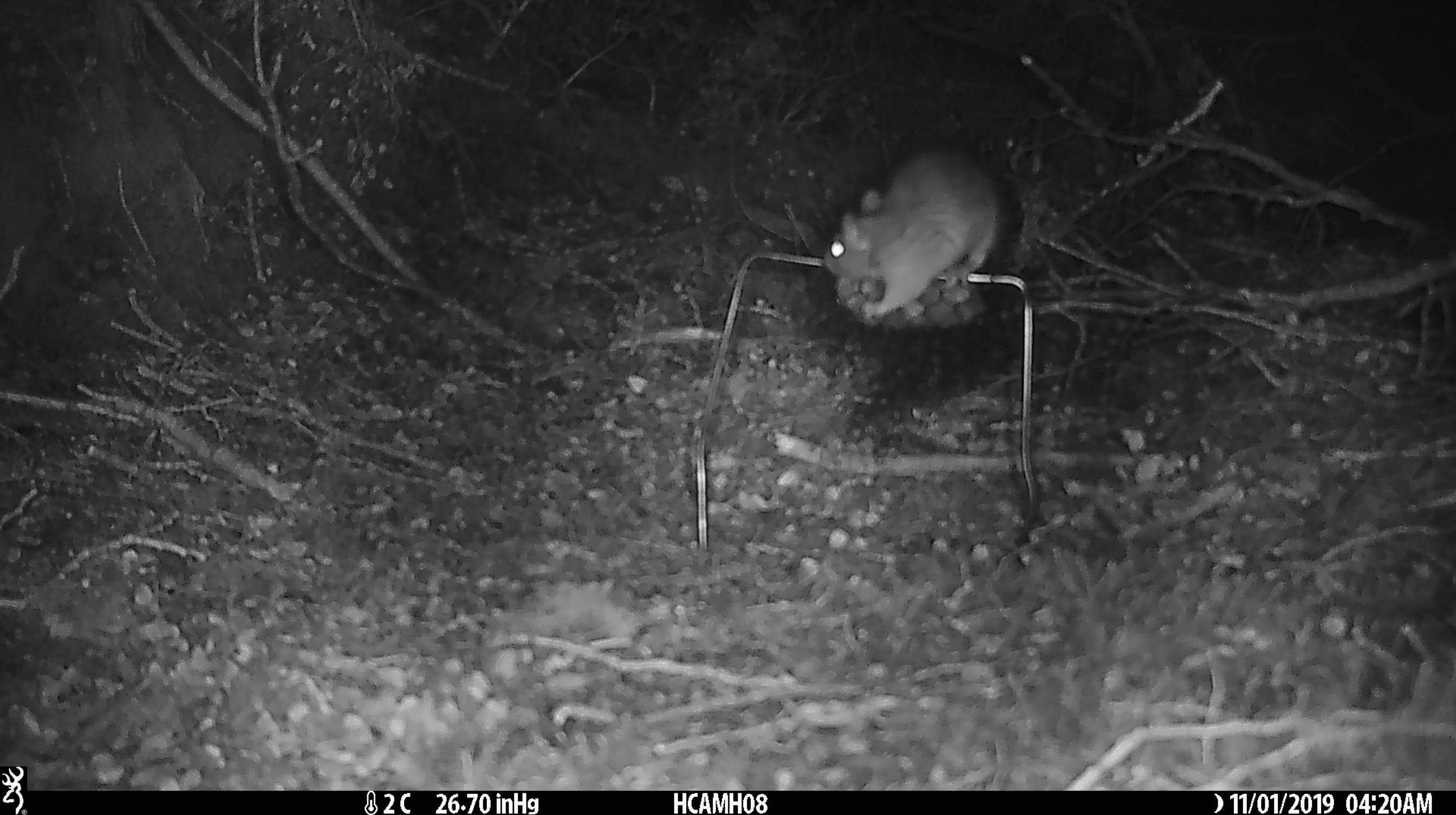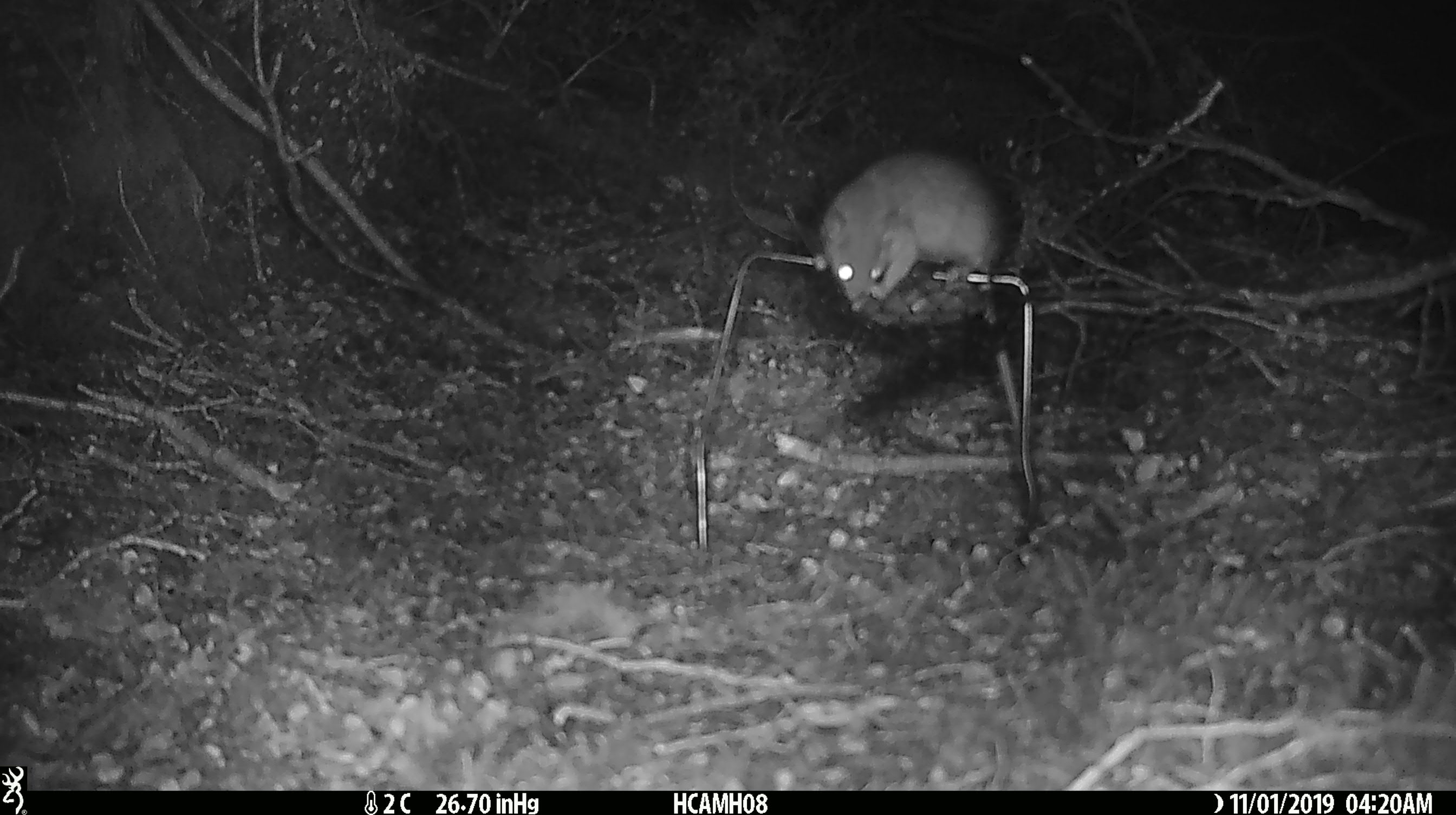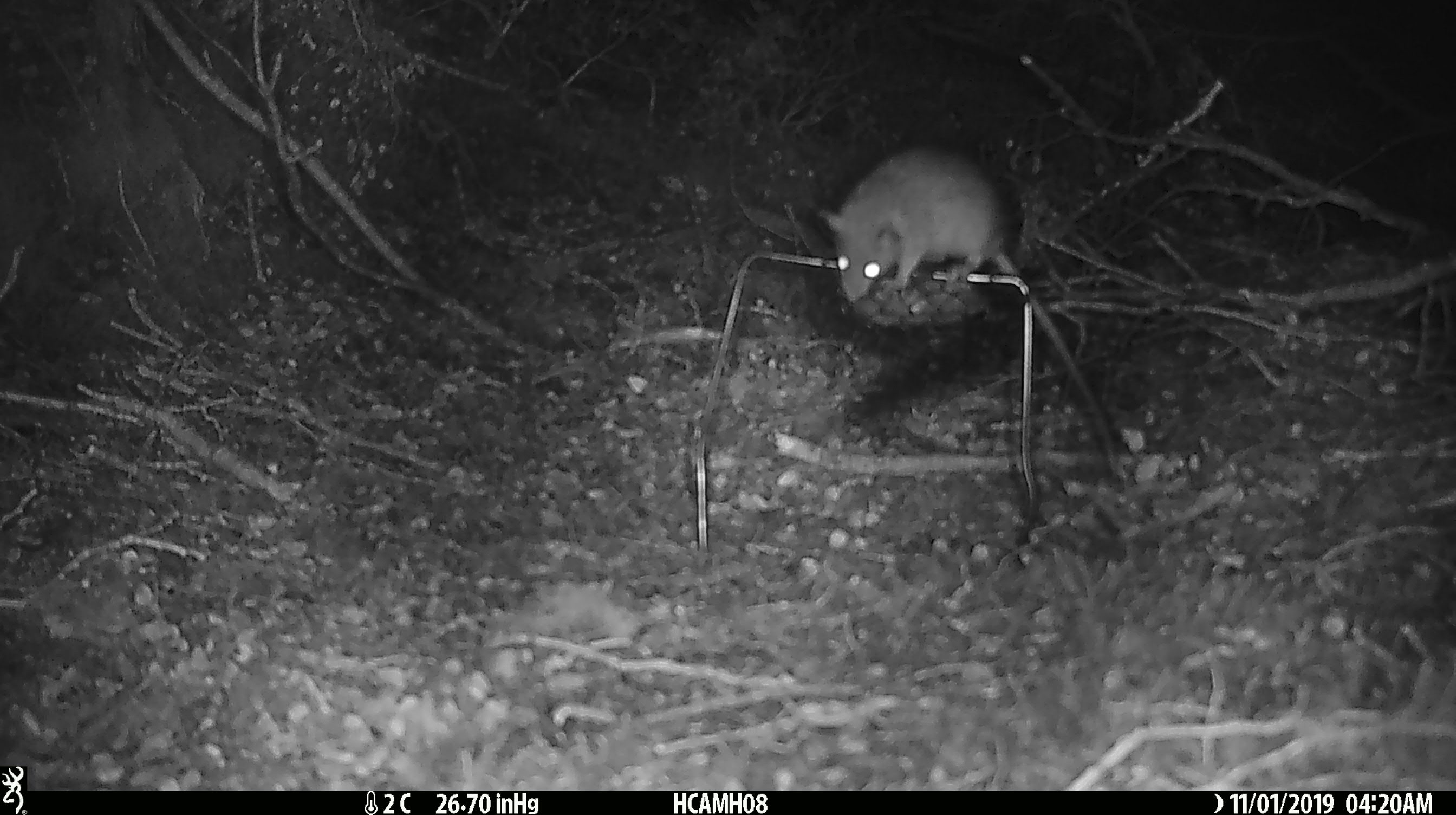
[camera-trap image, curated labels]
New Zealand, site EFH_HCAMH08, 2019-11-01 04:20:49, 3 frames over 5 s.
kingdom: Animalia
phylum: Chordata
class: Mammalia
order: Rodentia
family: Muridae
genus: Rattus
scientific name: Rattus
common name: rat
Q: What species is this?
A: Rat (Rattus).